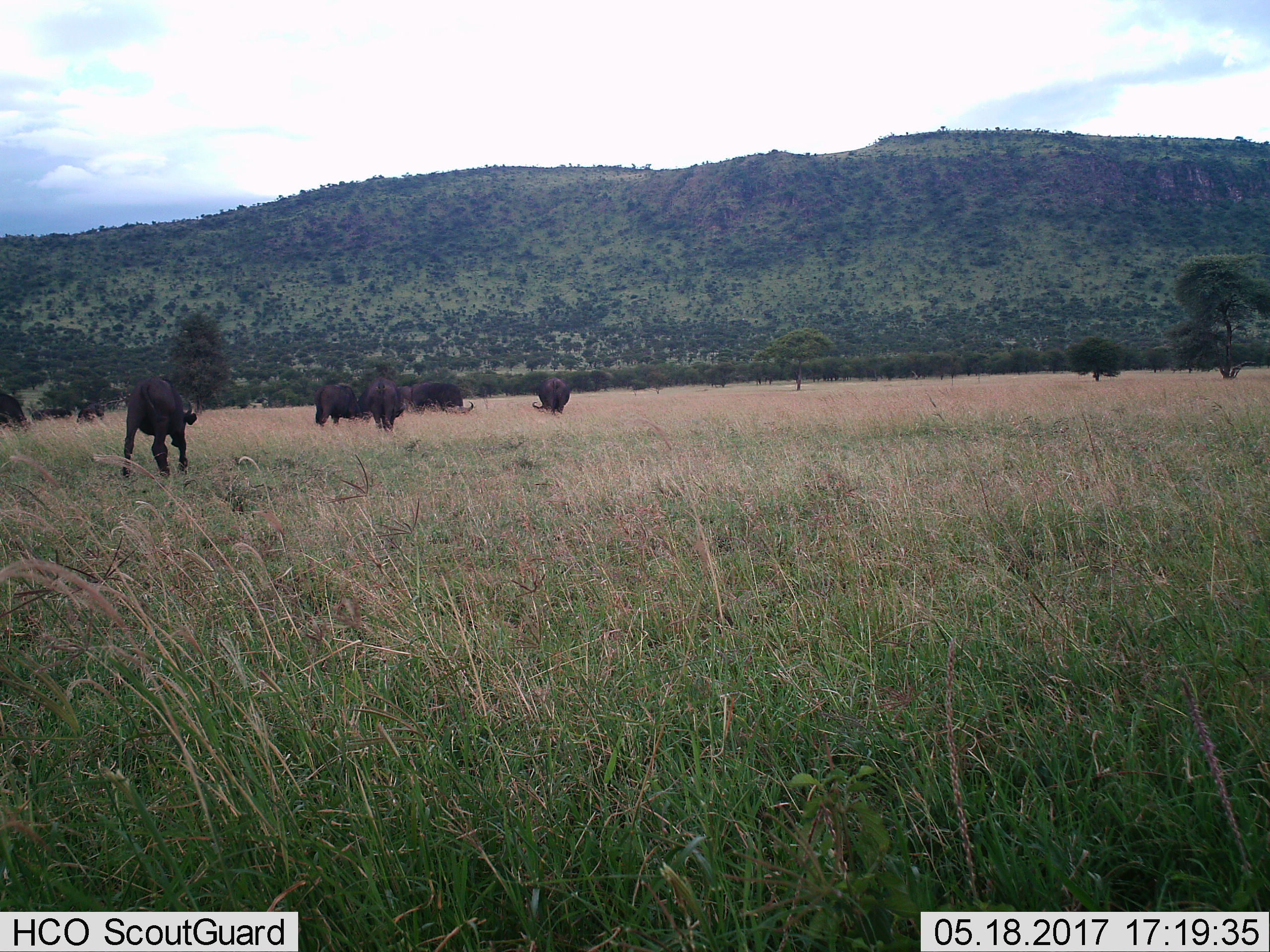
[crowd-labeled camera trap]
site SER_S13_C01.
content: unidentified animal